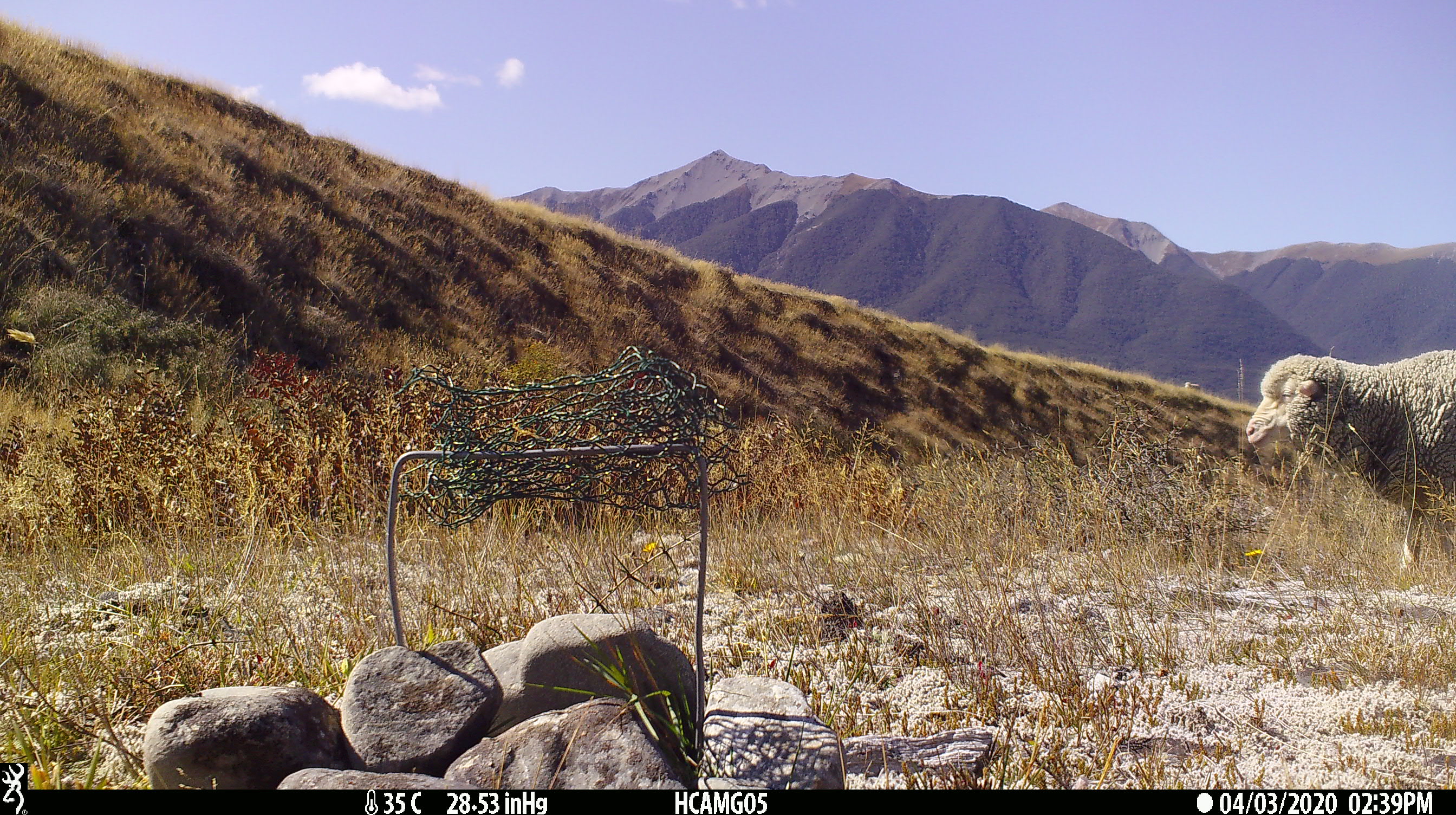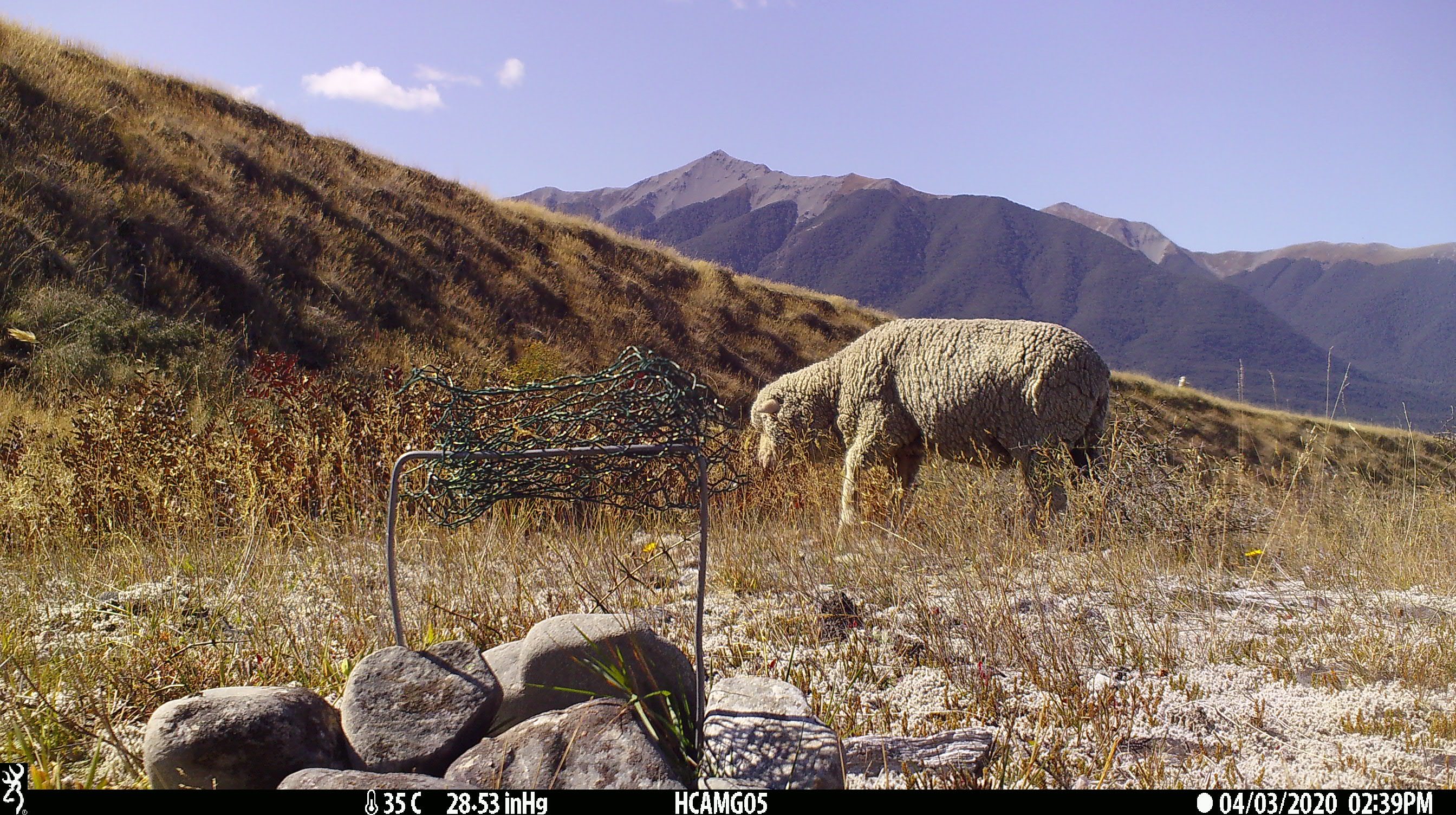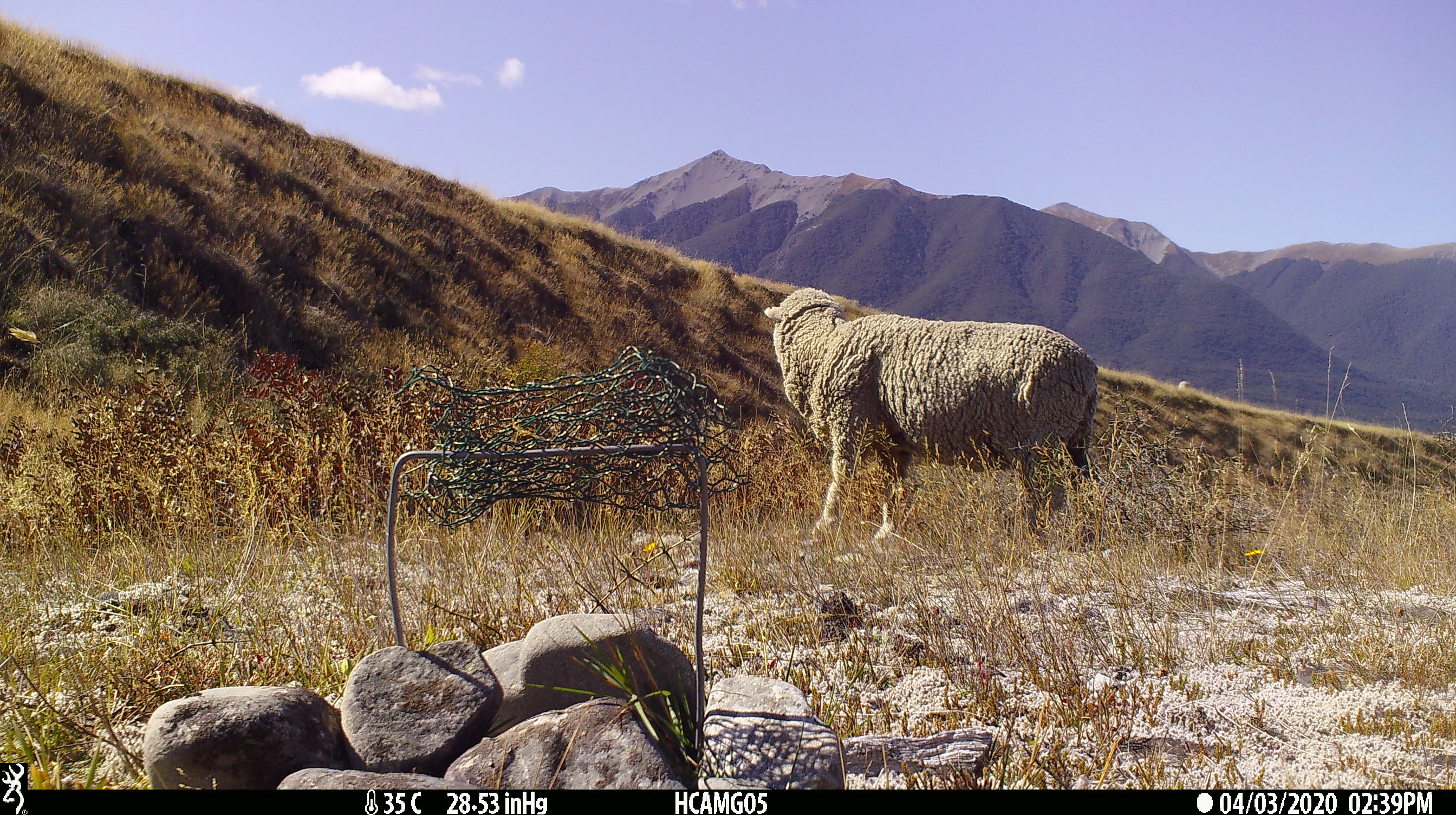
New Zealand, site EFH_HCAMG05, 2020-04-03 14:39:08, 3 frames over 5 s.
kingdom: Animalia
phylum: Chordata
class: Mammalia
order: Artiodactyla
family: Bovidae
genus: Ovis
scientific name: Ovis aries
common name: domestic sheep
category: sheep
Sheep (domestic sheep) (Ovis aries).